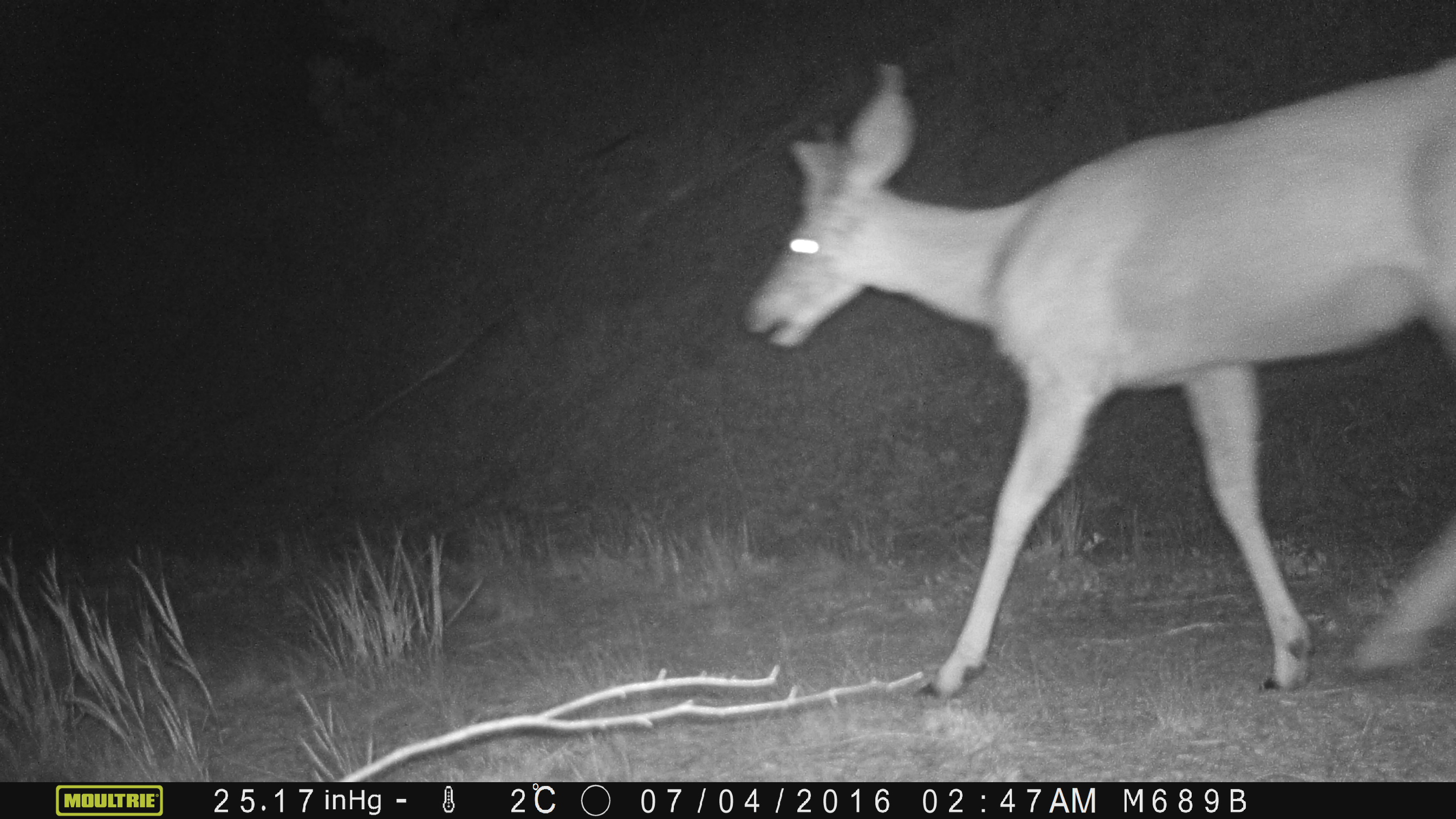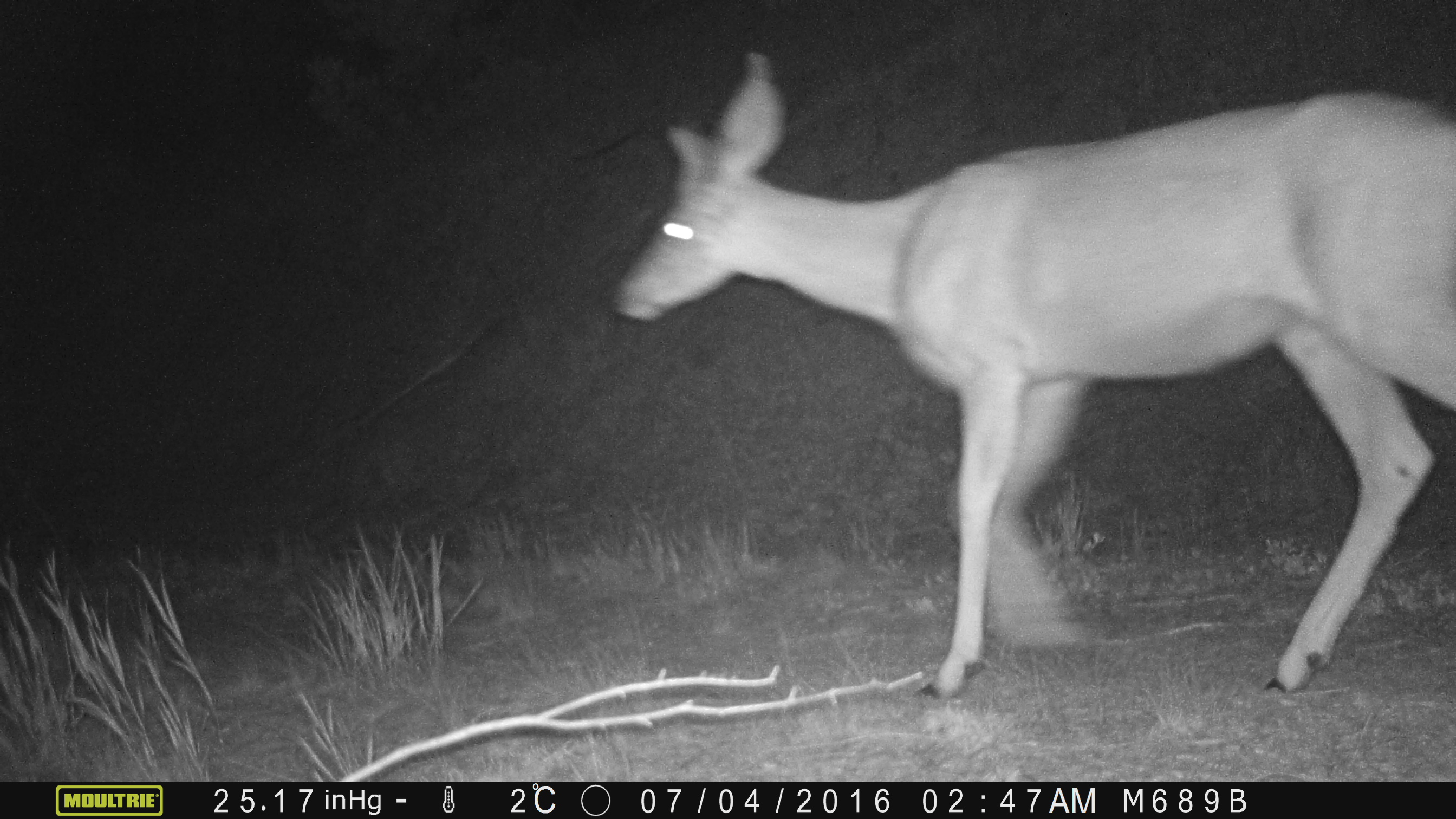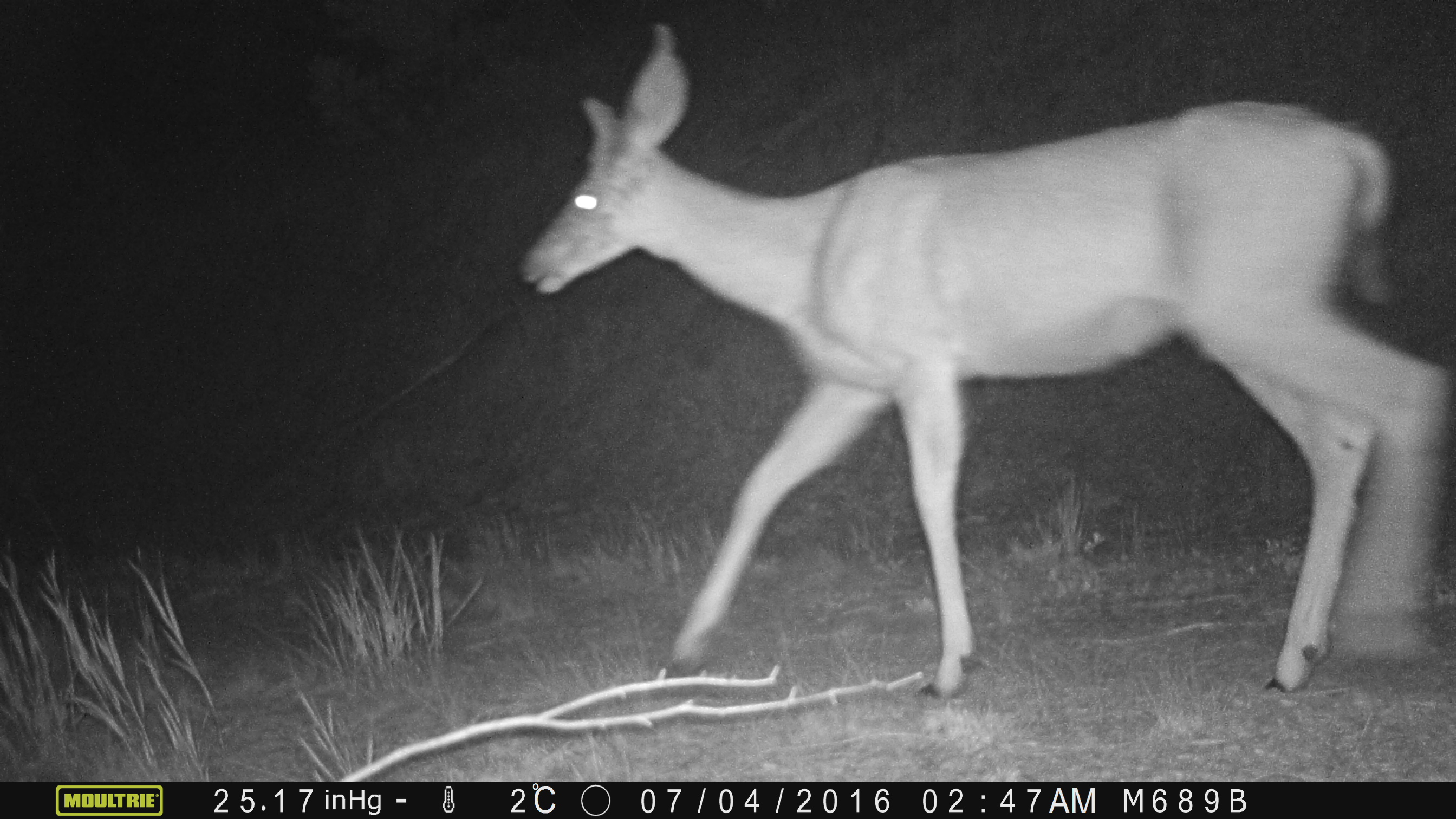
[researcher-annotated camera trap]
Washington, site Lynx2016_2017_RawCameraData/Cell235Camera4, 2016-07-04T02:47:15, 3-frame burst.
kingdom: Animalia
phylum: Chordata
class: Mammalia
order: Artiodactyla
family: Cervidae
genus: Odocoileus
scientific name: Odocoileus hemionus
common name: mule deer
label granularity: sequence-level